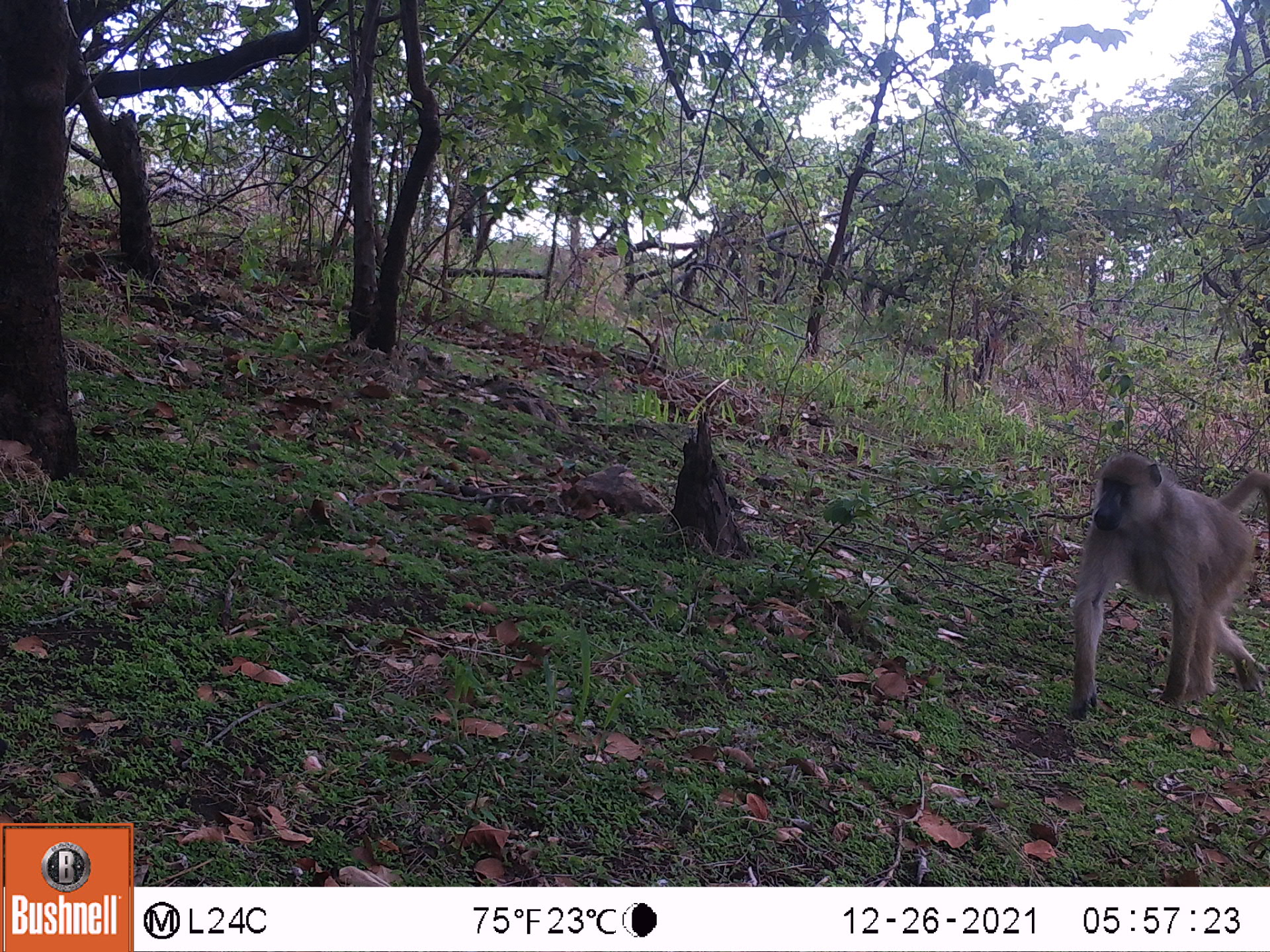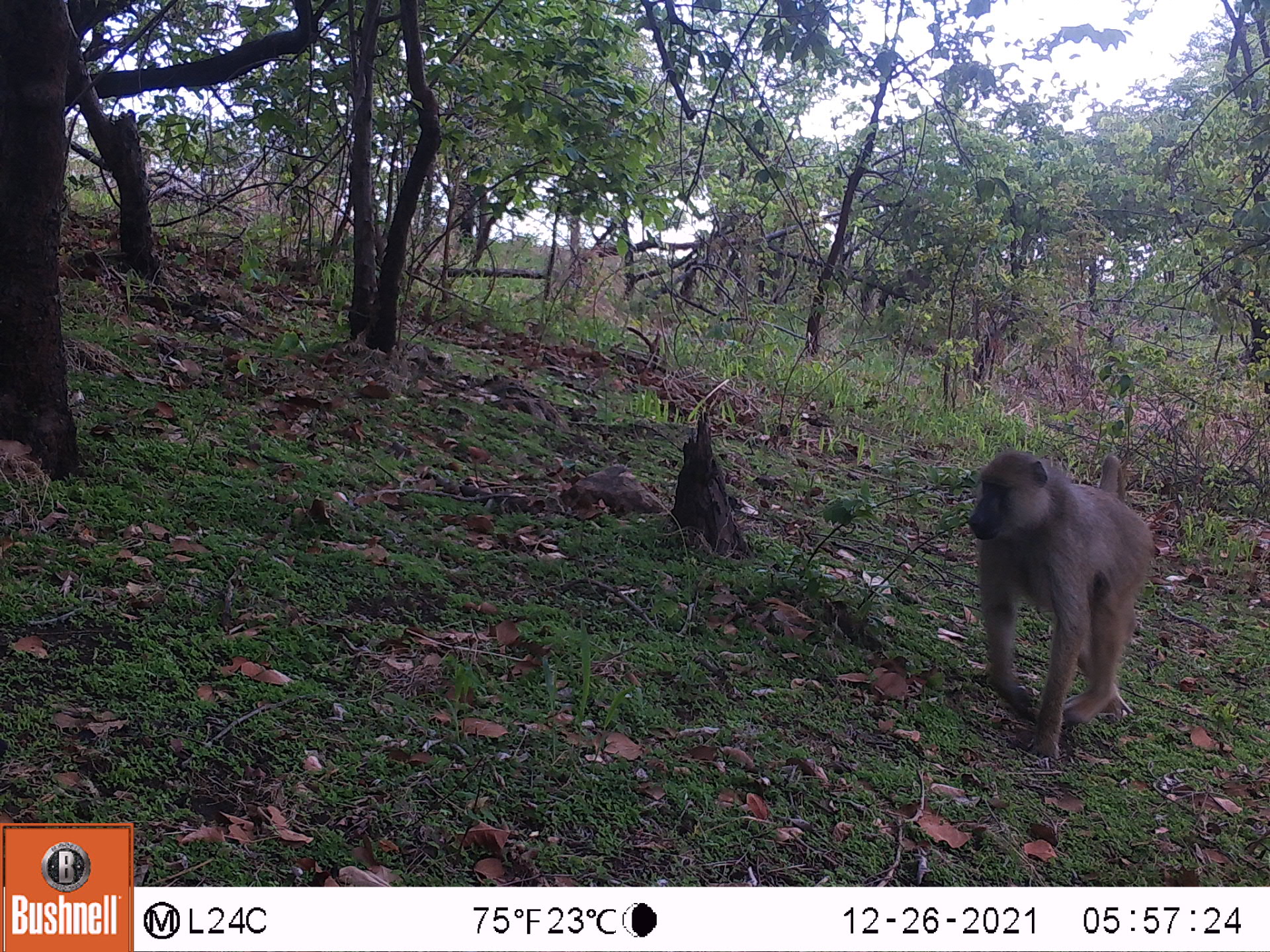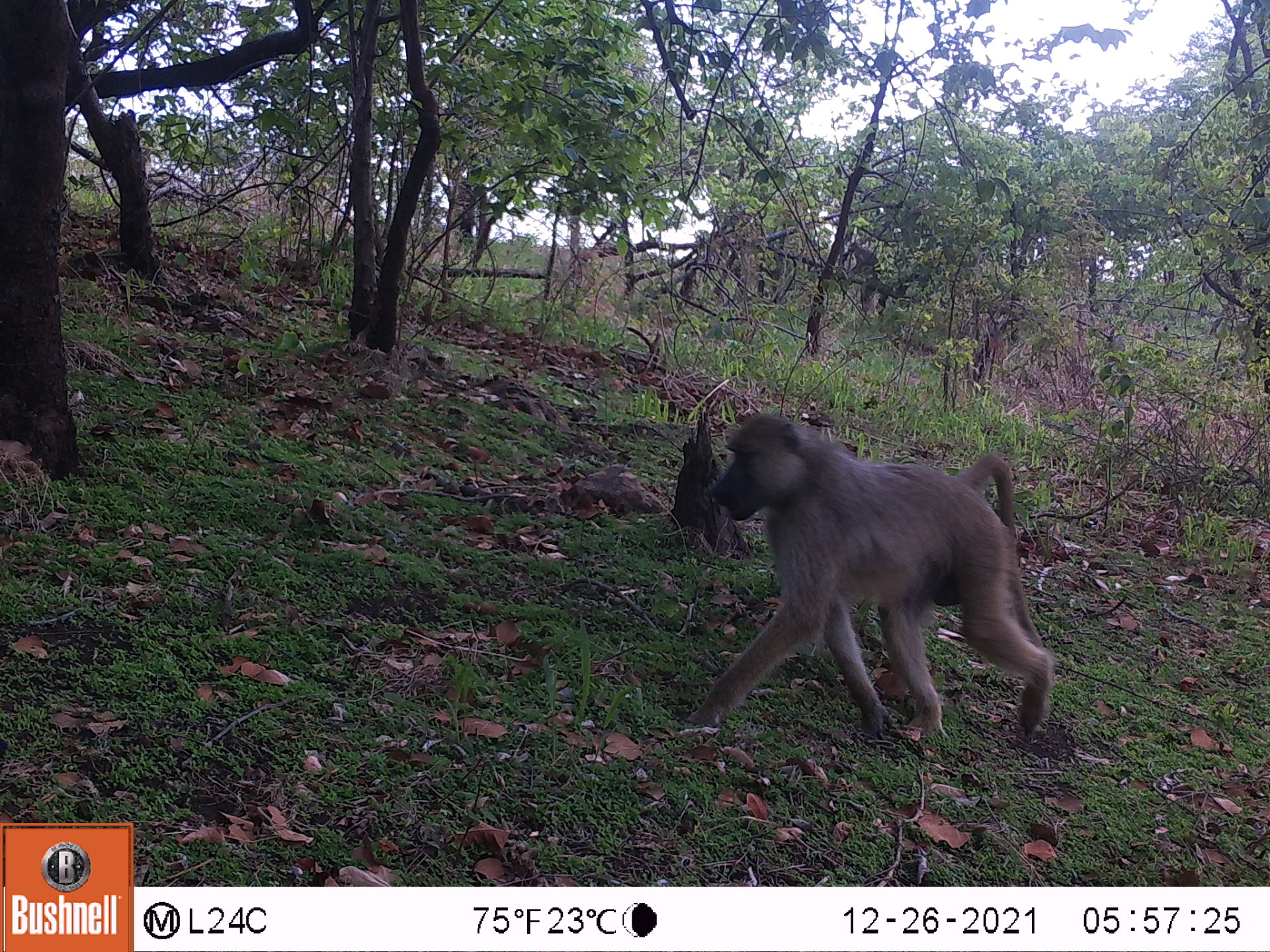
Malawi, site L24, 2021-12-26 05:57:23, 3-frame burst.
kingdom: Animalia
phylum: Chordata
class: Mammalia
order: Primates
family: Cercopithecidae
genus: Papio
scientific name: Papio cynocephalus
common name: yellow baboon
Yellow baboon (Papio cynocephalus), count 1.